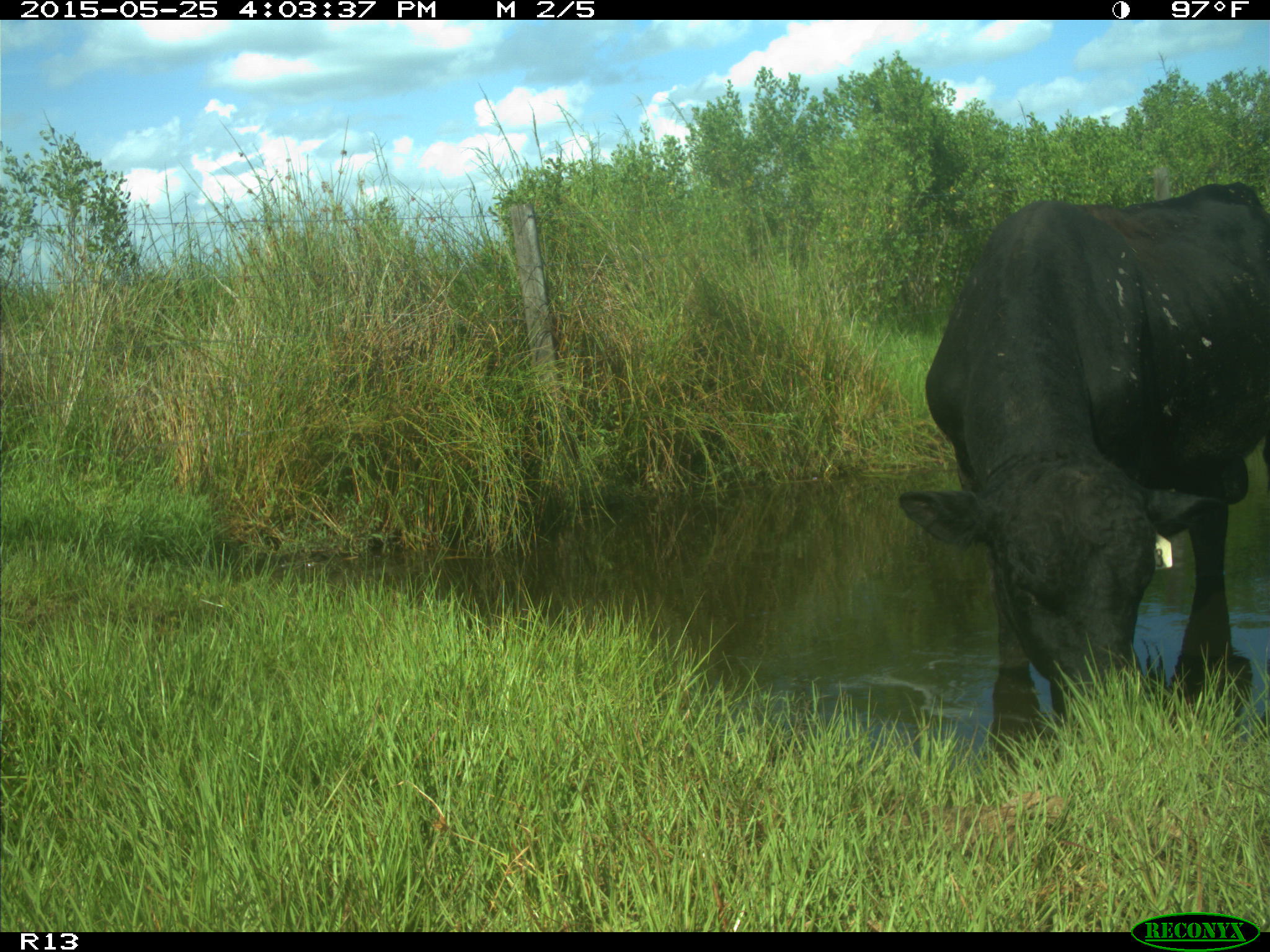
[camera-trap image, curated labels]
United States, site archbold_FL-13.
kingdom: Animalia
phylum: Chordata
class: Mammalia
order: Artiodactyla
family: Bovidae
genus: Bos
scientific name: Bos taurus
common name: domestic cow